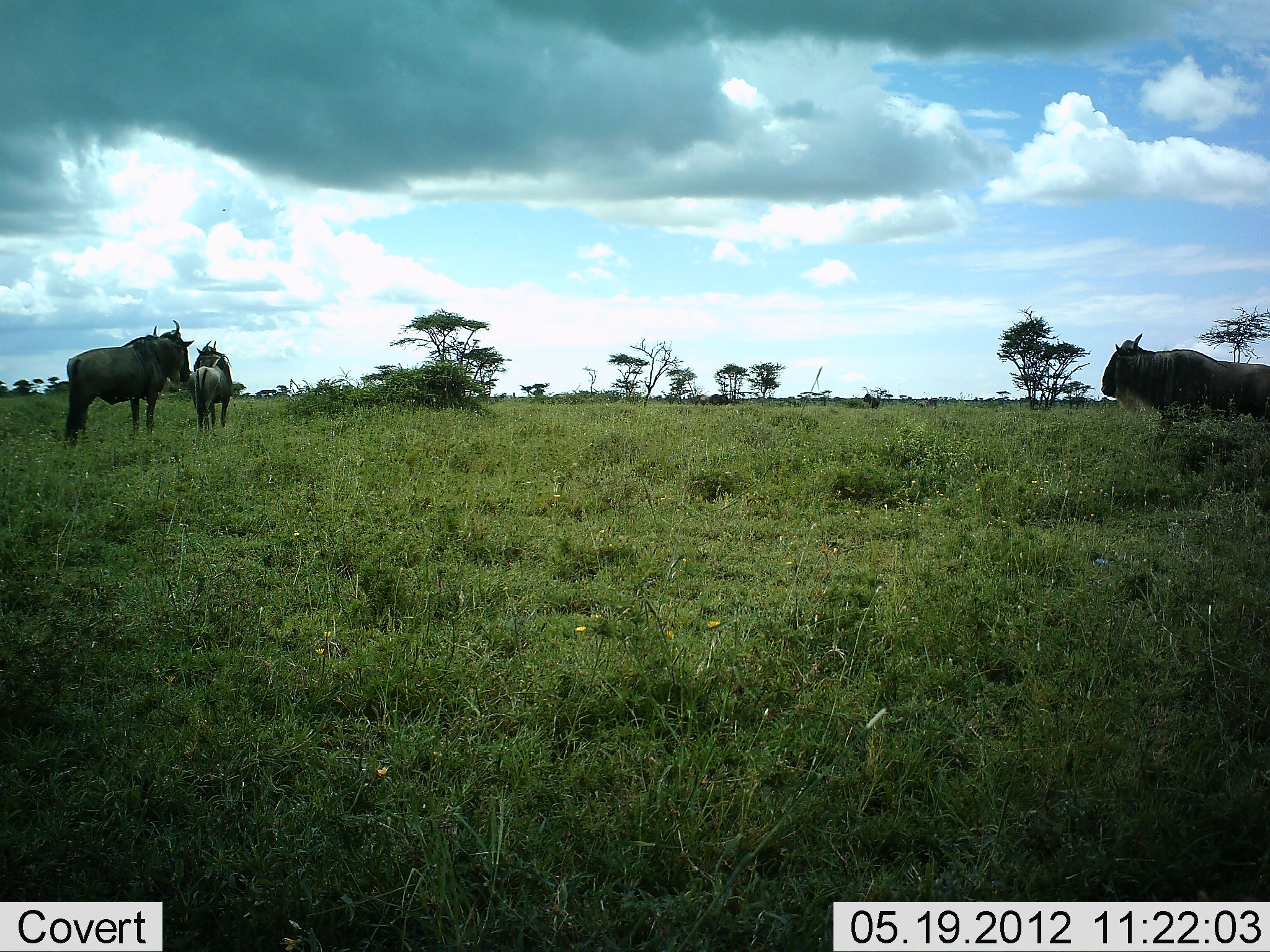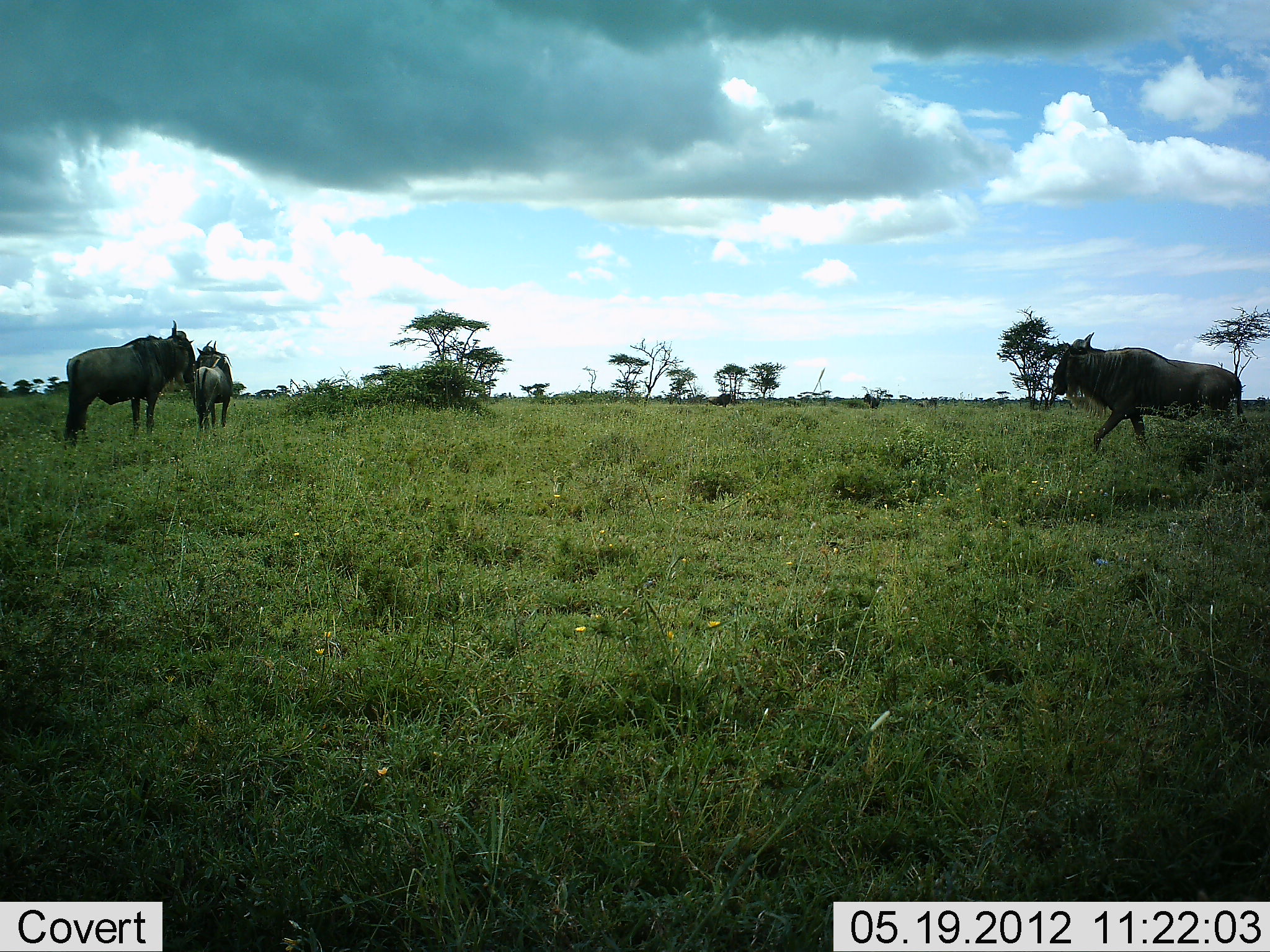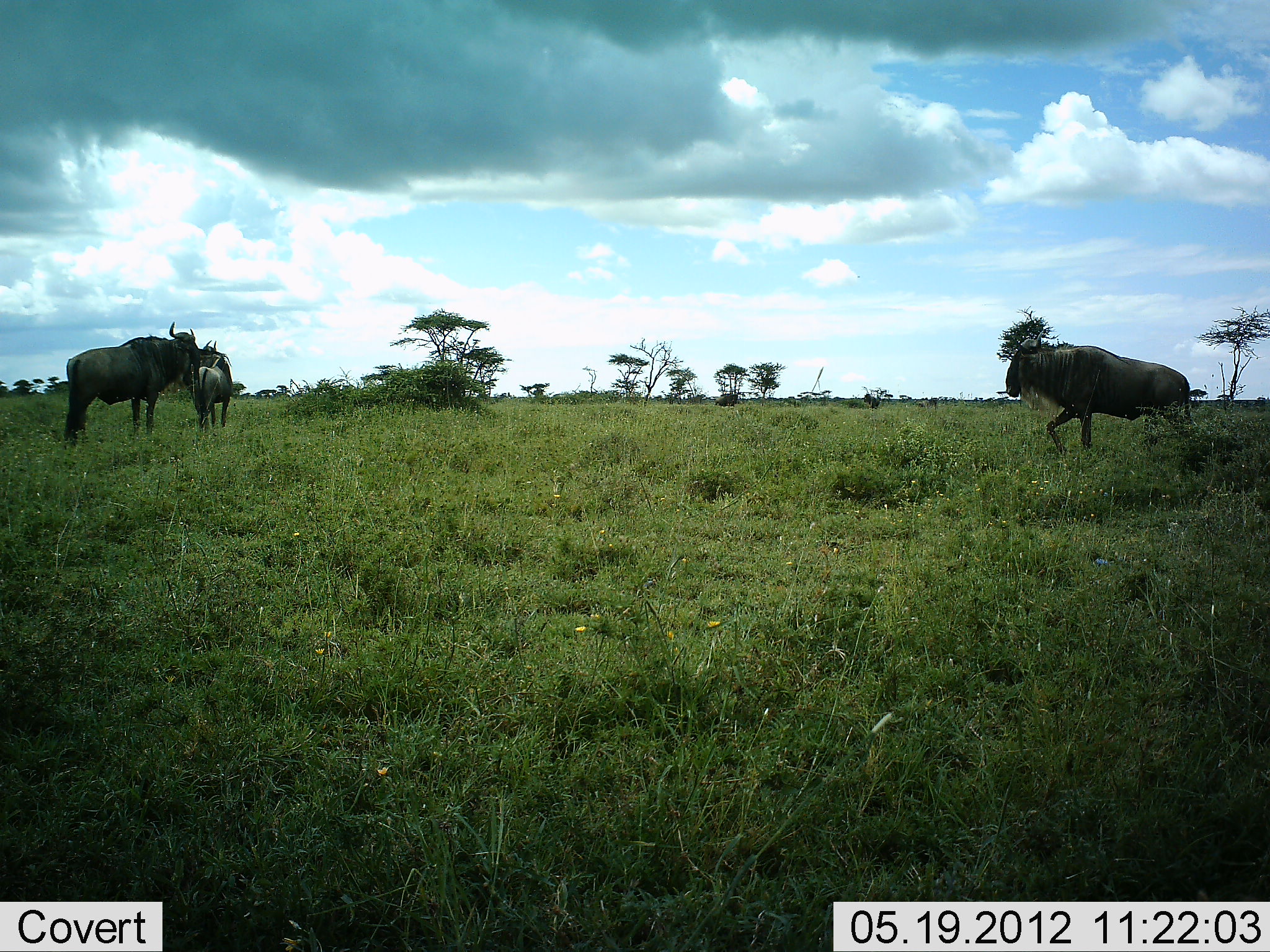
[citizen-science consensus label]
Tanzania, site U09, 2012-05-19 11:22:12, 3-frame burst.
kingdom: Animalia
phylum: Chordata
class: Mammalia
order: Artiodactyla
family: Bovidae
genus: Connochaetes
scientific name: Connochaetes taurinus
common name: blue wildebeest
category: wildebeest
Wildebeest (blue wildebeest) (Connochaetes taurinus), count 4. Behavior (volunteer vote fractions): standing 90%, resting 0%, moving 90%, interacting 0%. Young present (vote fraction): 10%. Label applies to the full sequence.